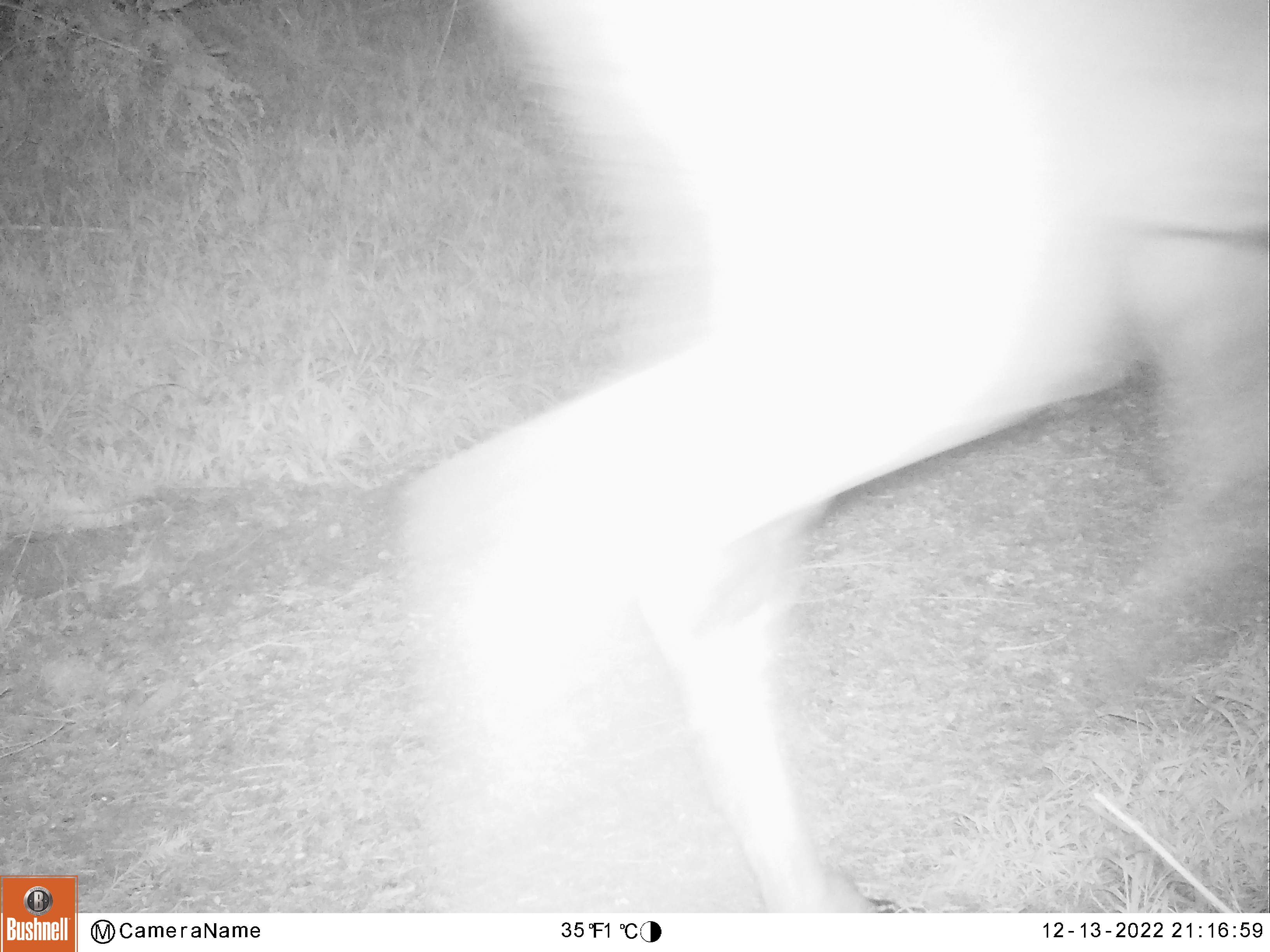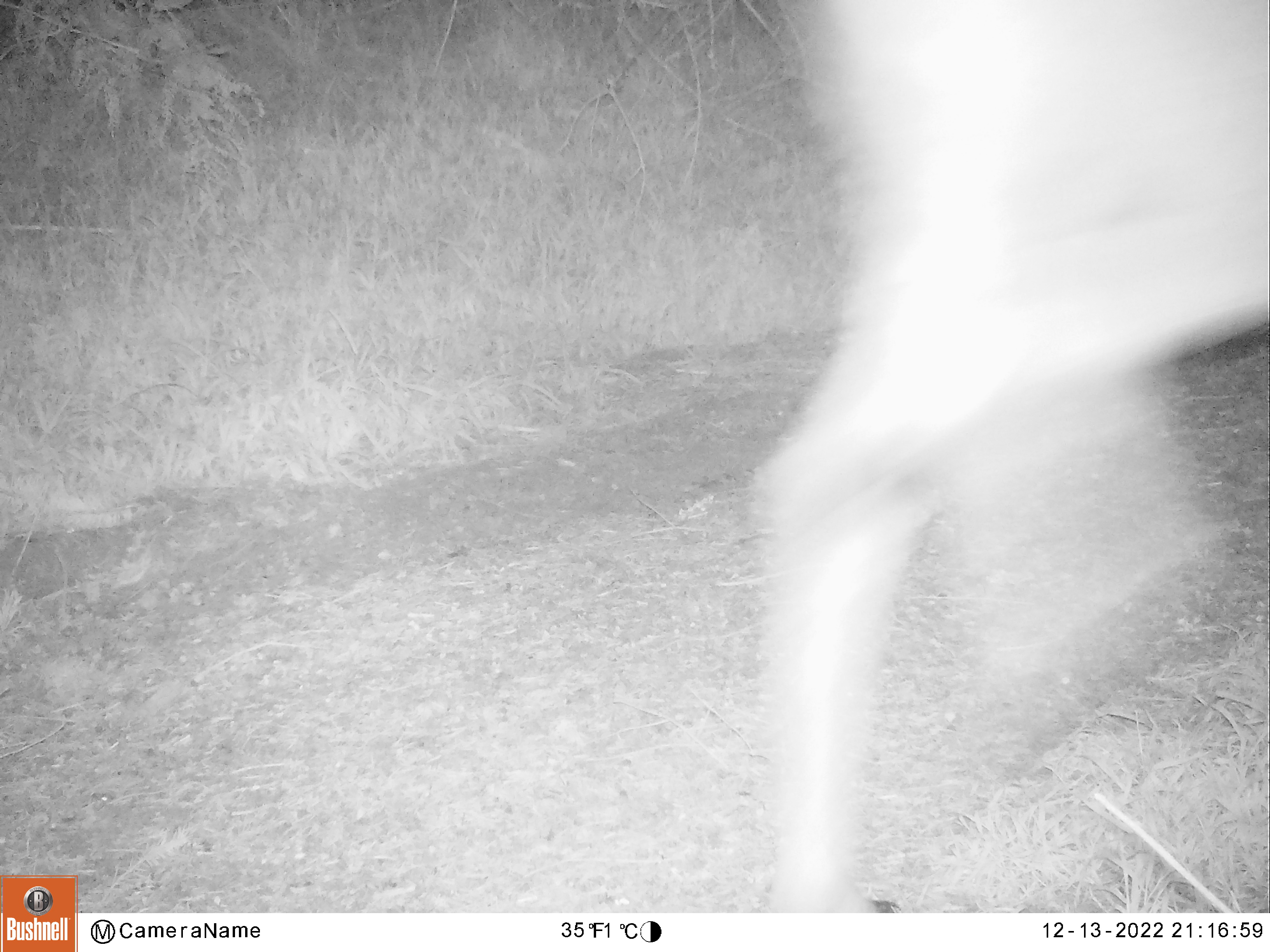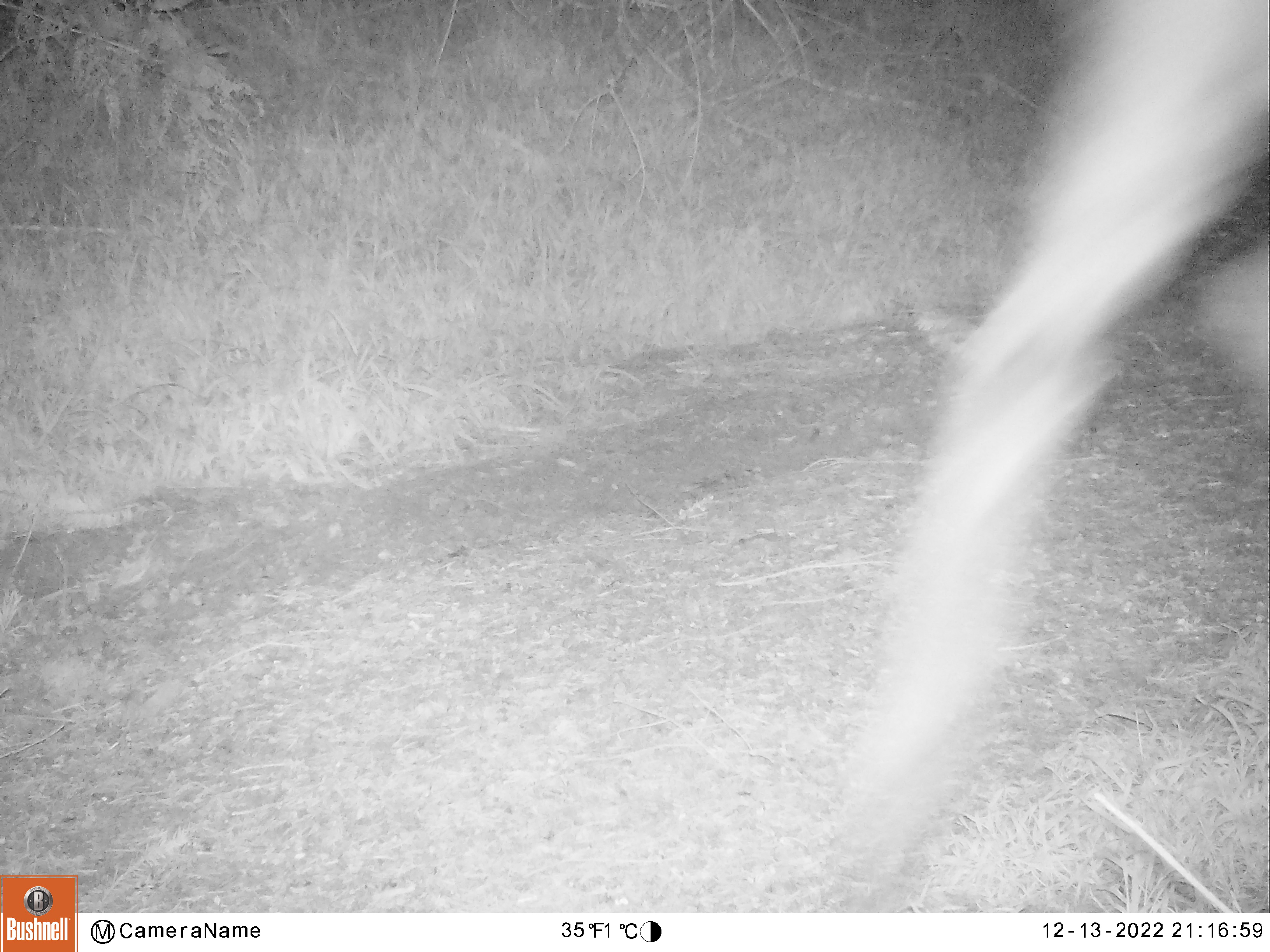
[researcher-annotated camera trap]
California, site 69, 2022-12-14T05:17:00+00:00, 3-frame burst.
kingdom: Animalia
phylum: Chordata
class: Mammalia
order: Artiodactyla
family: Cervidae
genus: Odocoileus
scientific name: Odocoileus hemionus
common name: mule deer